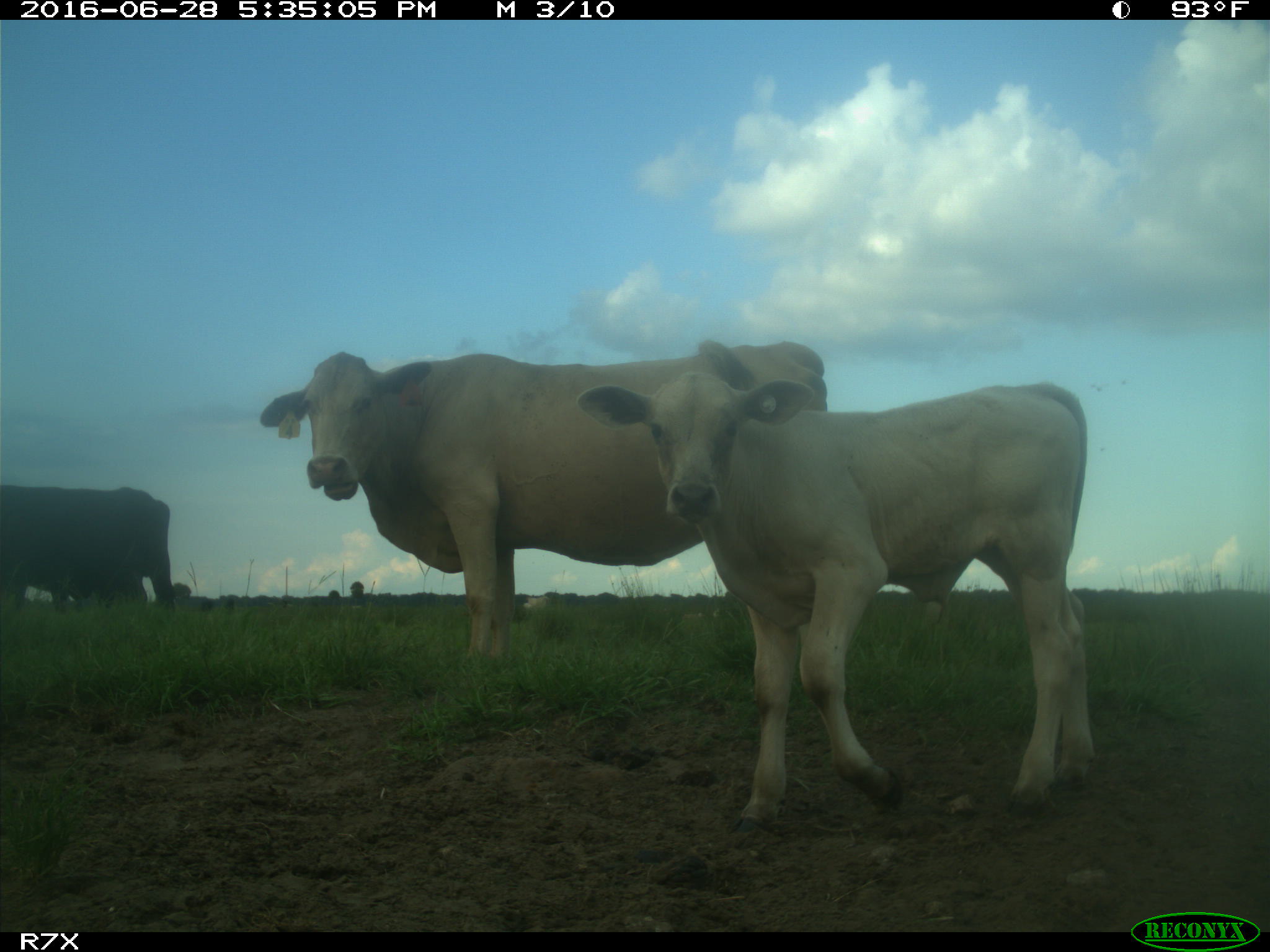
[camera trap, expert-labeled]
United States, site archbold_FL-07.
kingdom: Animalia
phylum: Chordata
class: Mammalia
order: Artiodactyla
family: Bovidae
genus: Bos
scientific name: Bos taurus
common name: domestic cow